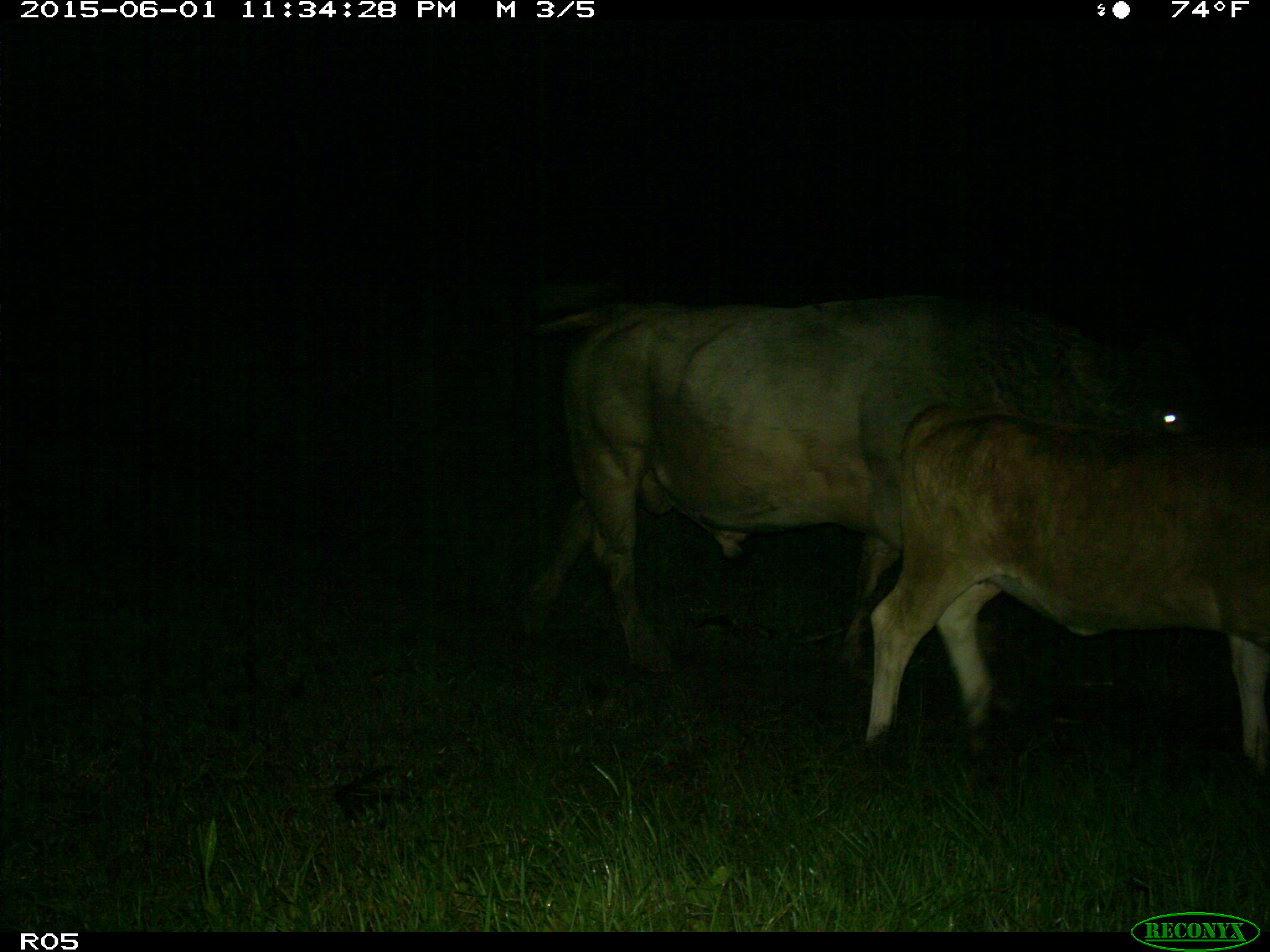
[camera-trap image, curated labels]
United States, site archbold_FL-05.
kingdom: Animalia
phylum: Chordata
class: Mammalia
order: Artiodactyla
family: Bovidae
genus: Bos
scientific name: Bos taurus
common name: domestic cow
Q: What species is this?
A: Bos taurus (domestic cow).